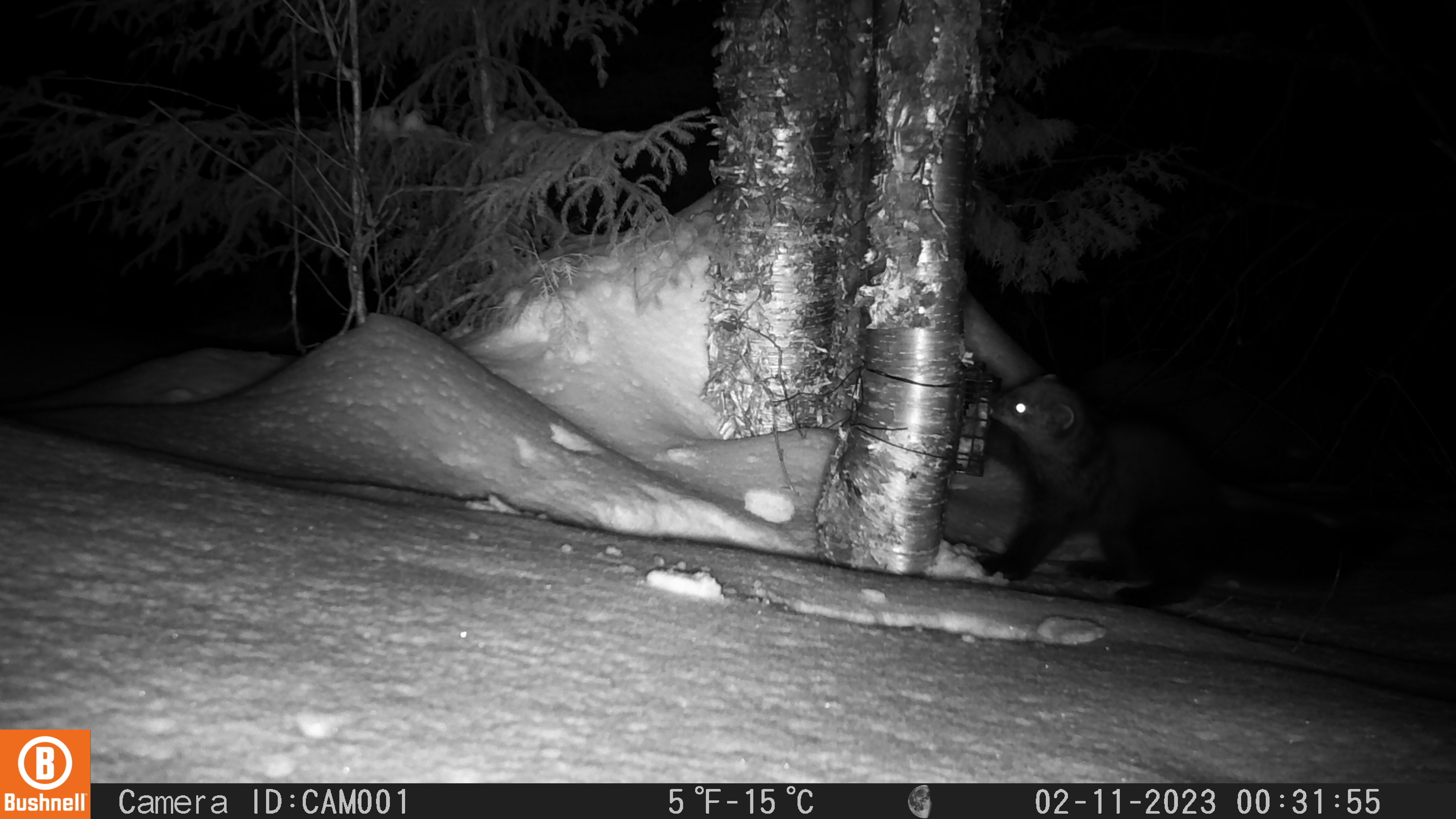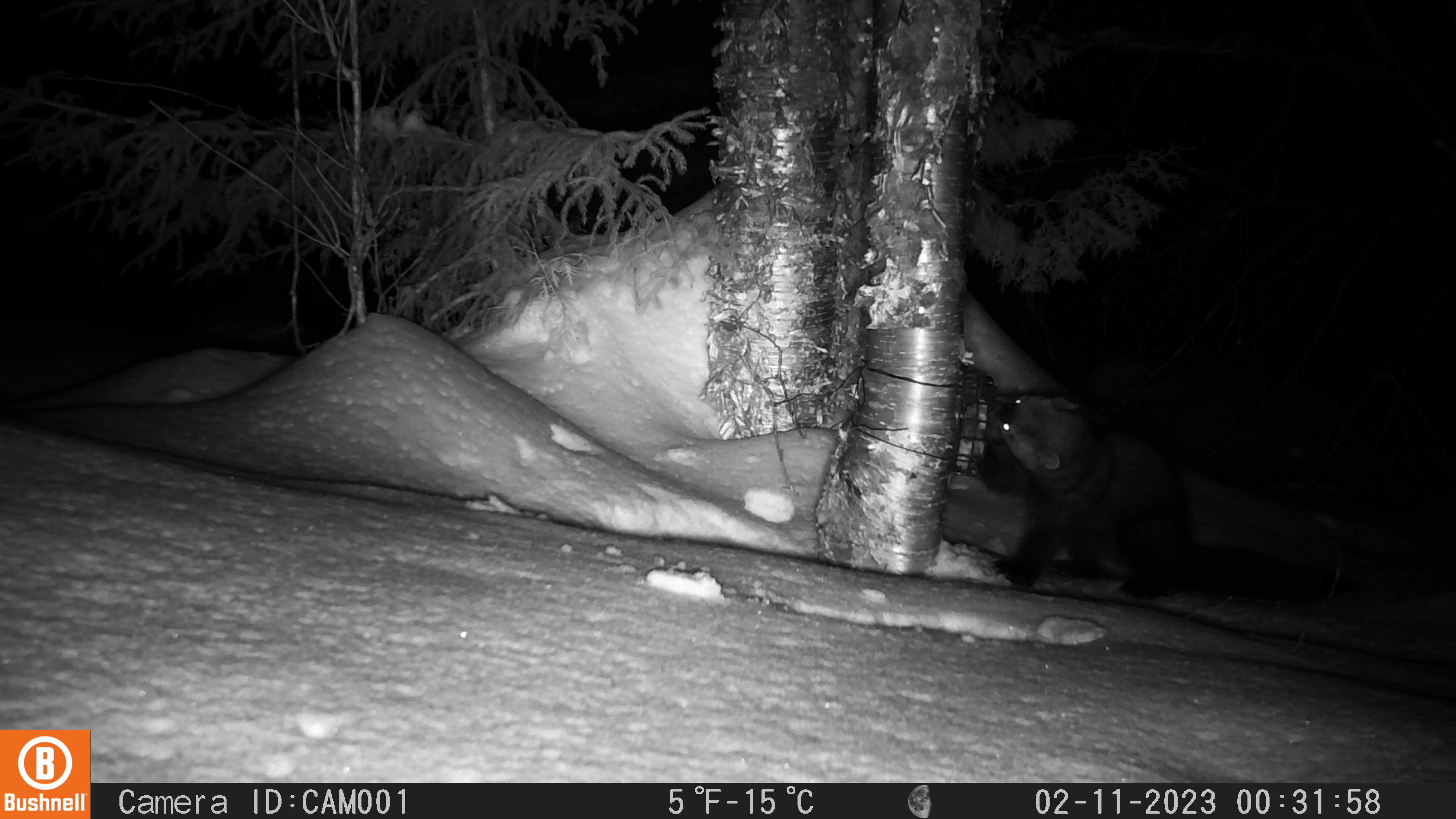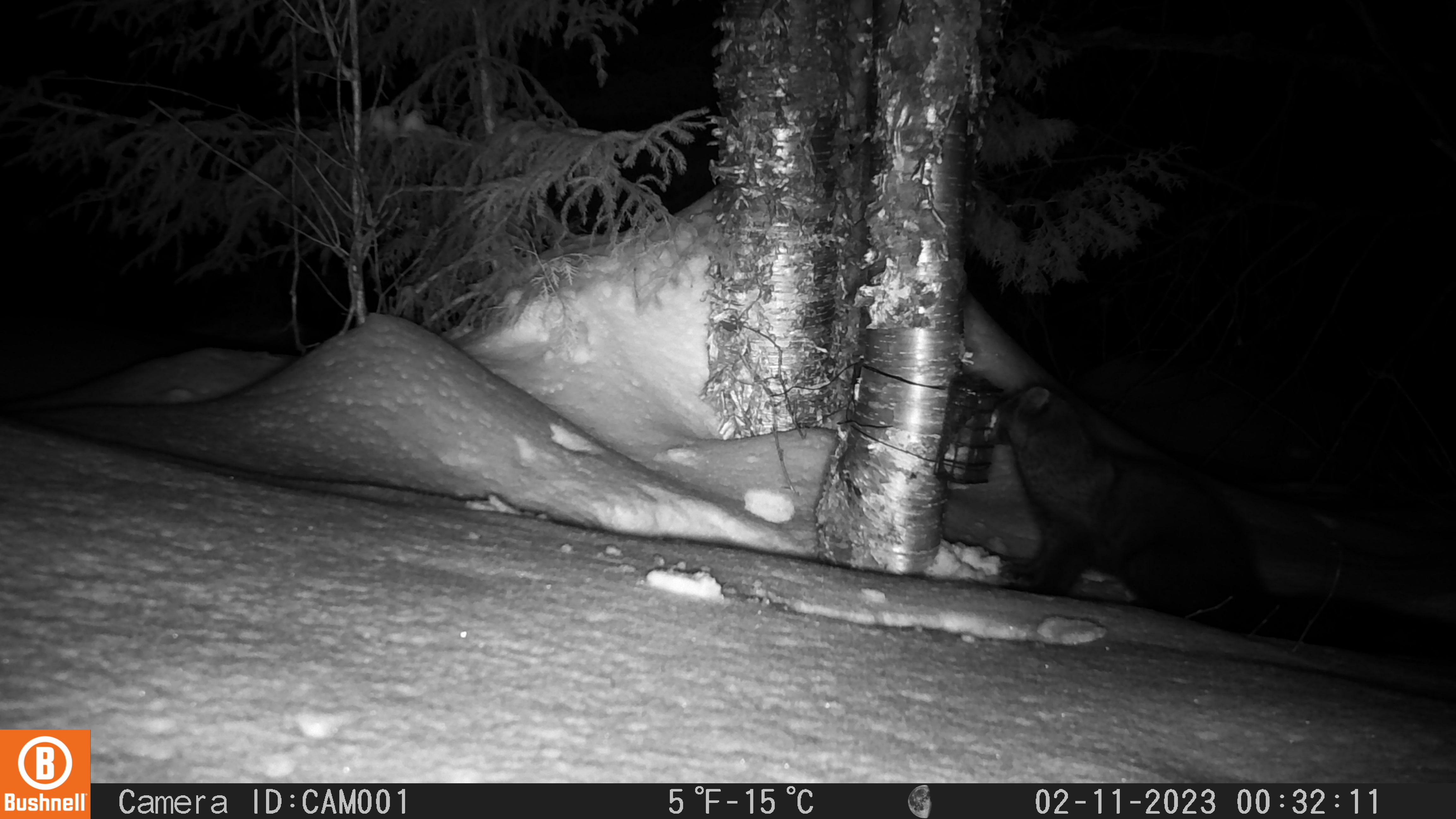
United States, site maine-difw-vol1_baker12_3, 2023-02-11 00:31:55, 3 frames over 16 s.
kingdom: Animalia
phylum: Chordata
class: Mammalia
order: Carnivora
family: Mustelidae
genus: Pekania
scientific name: Pekania pennanti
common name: fisher